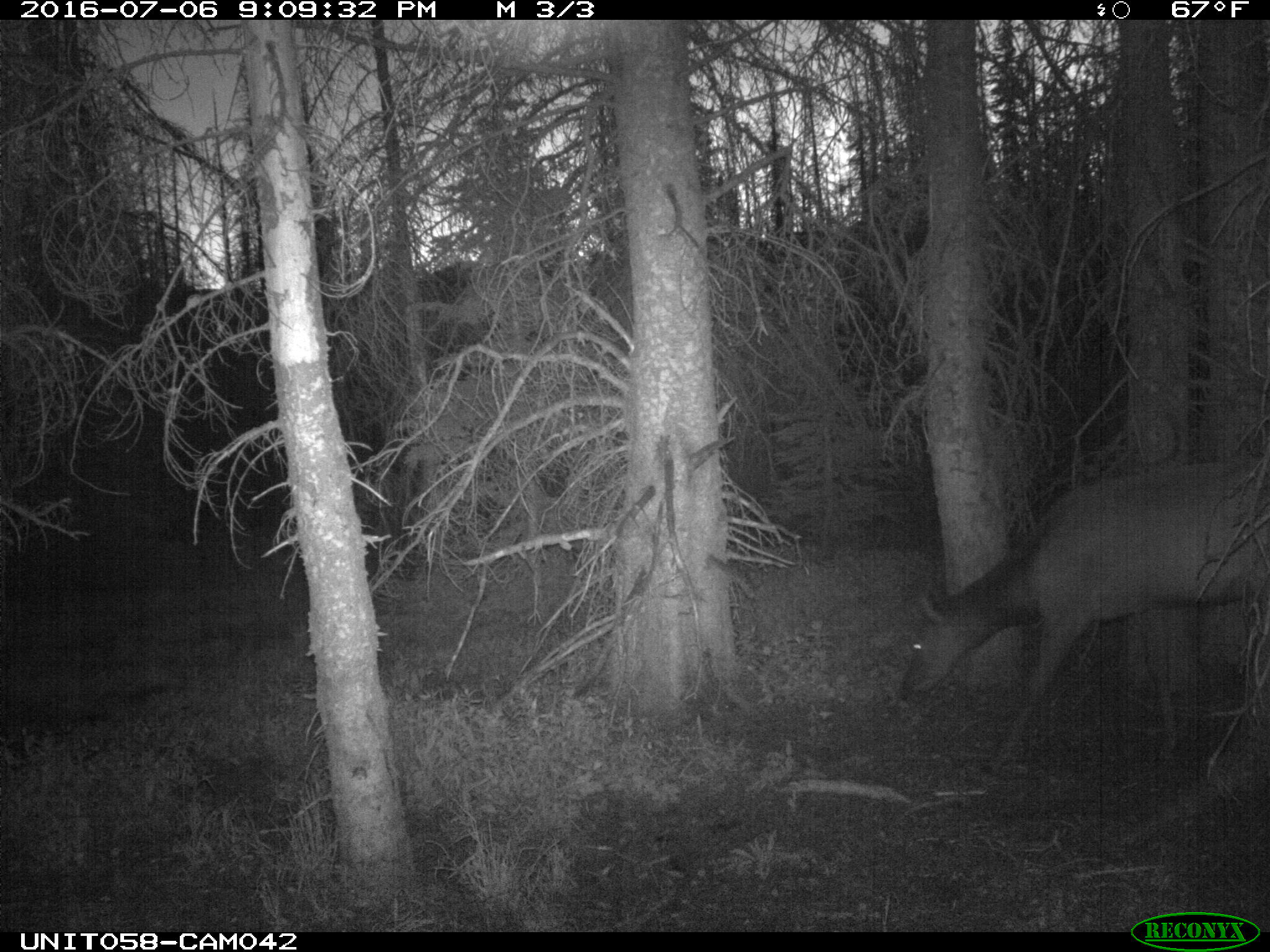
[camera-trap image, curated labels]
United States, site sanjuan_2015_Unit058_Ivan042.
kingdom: Animalia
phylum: Chordata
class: Mammalia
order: Artiodactyla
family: Cervidae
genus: Cervus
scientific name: Cervus elaphus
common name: red deer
Cervus elaphus (red deer).